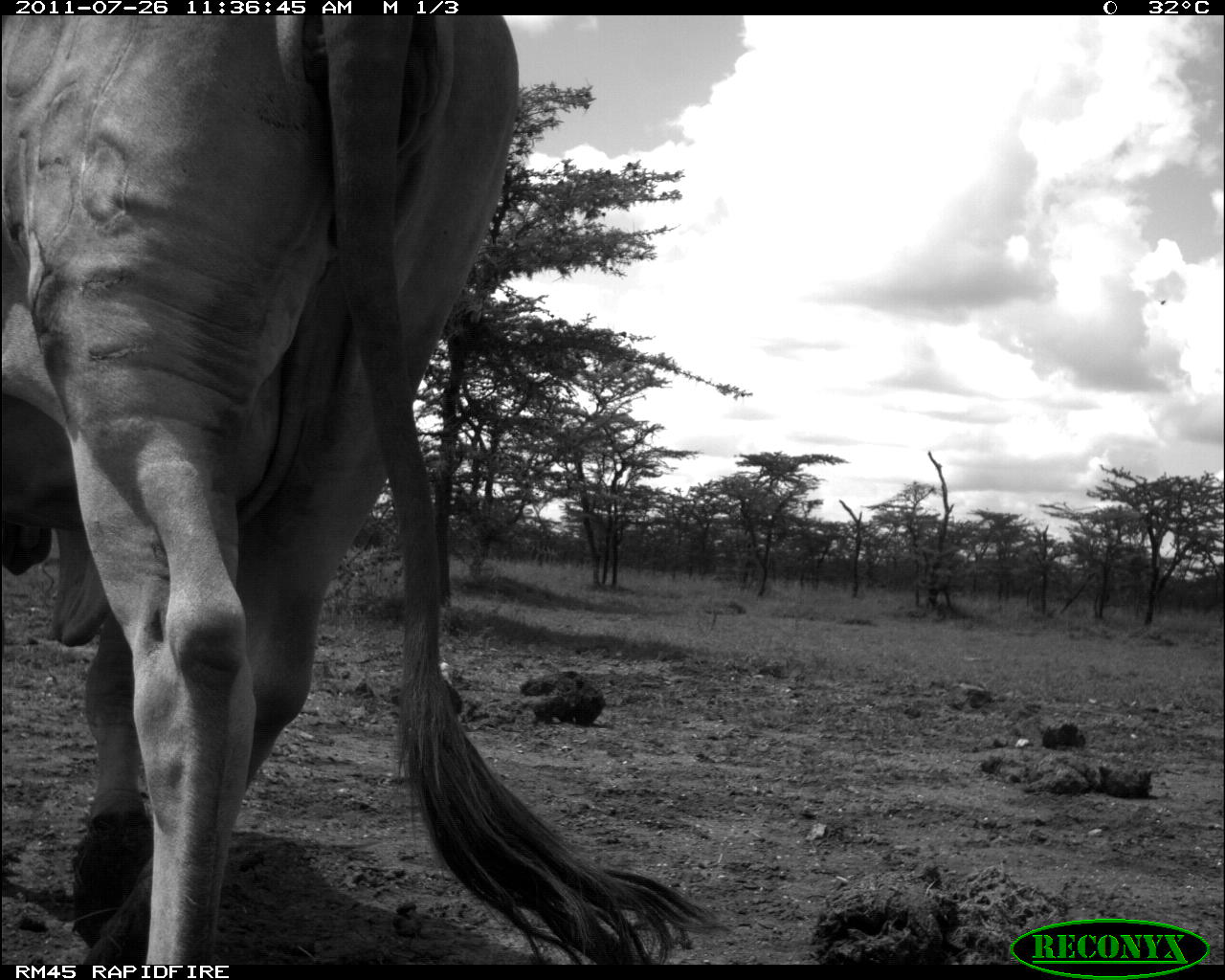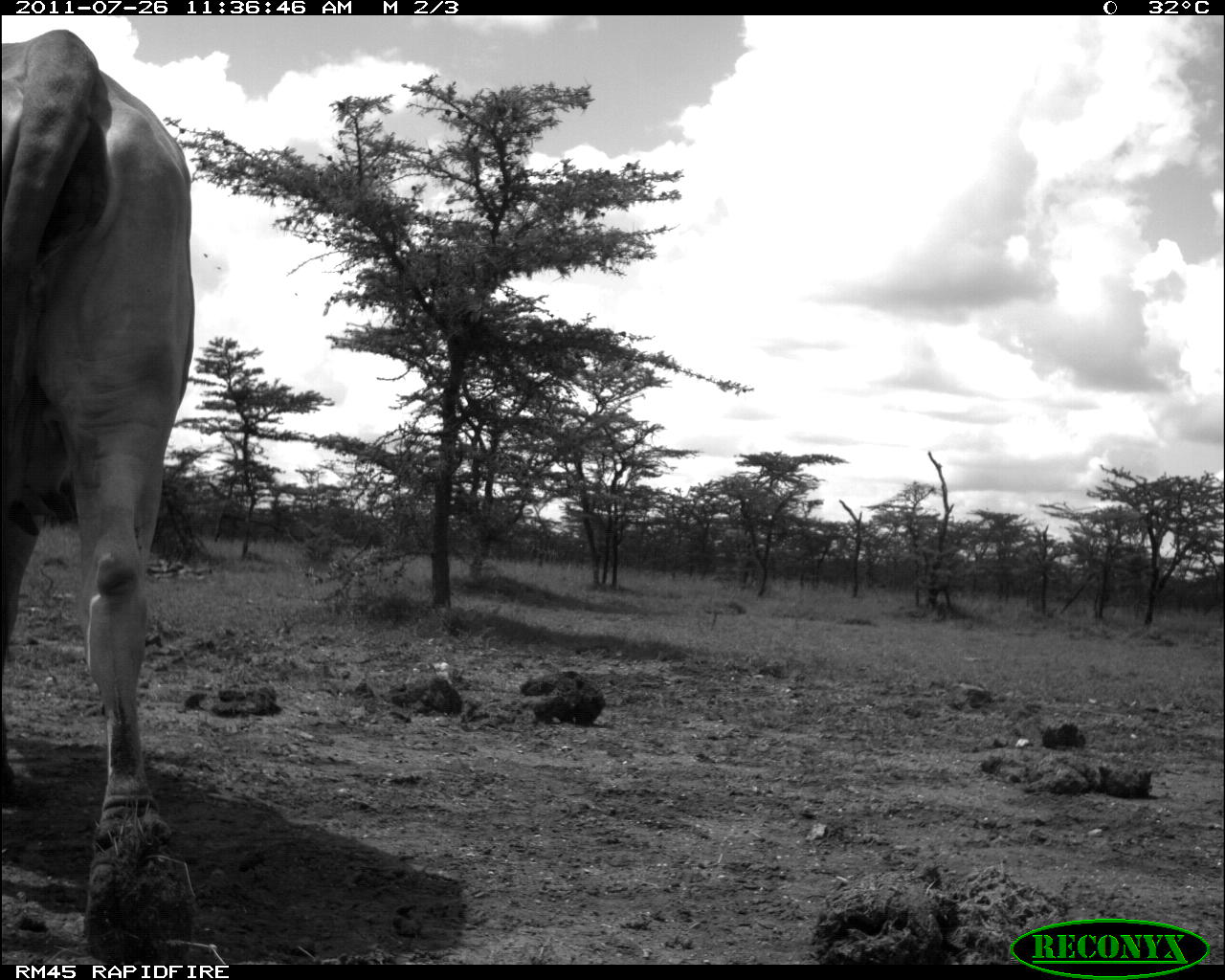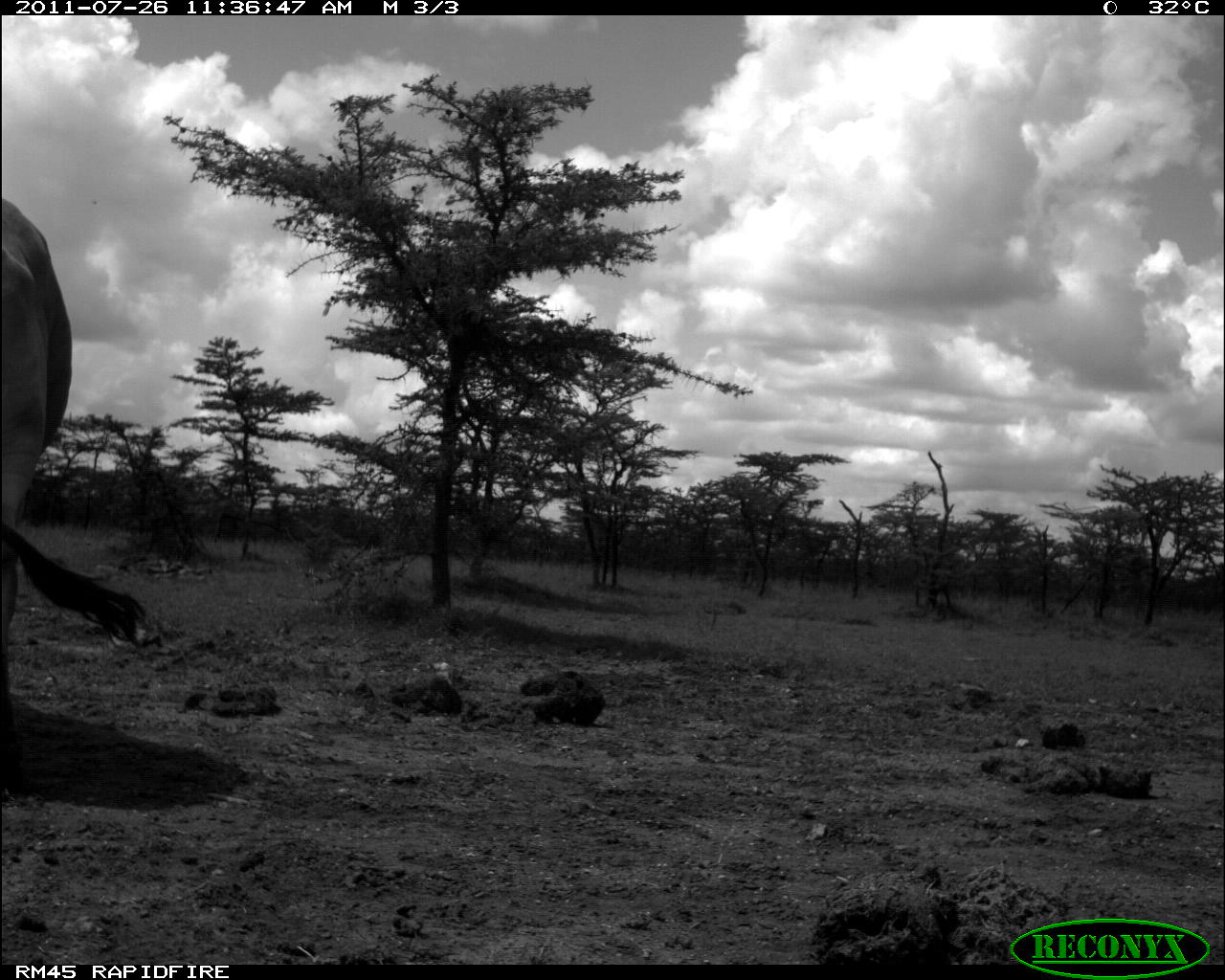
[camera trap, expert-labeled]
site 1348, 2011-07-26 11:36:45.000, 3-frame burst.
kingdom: Animalia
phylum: Chordata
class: Mammalia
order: Artiodactyla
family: Bovidae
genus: Bos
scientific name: Bos taurus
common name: domestic cattle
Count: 1.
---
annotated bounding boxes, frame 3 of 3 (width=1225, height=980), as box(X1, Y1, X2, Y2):
bos taurus: box(0, 197, 147, 798)